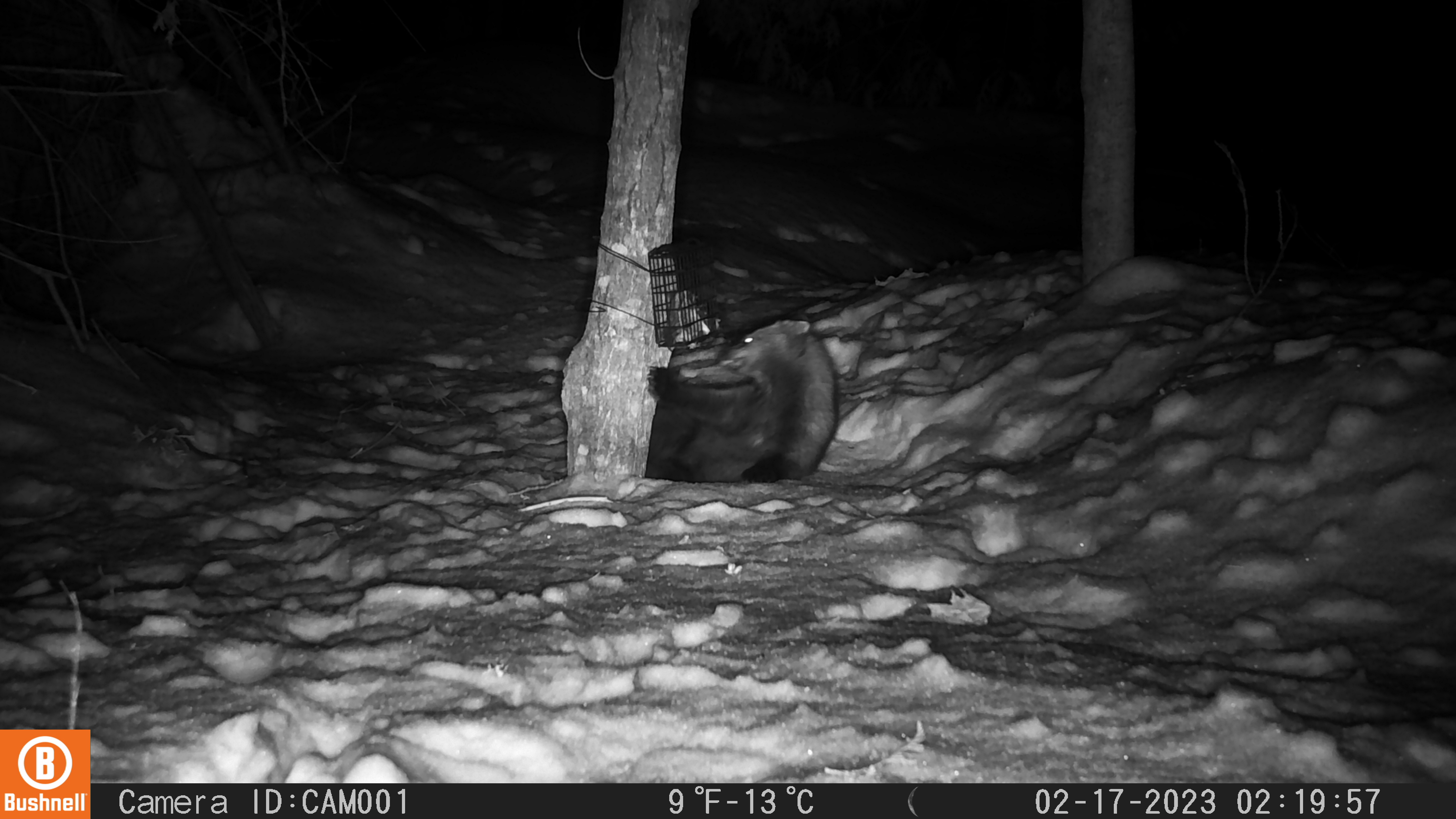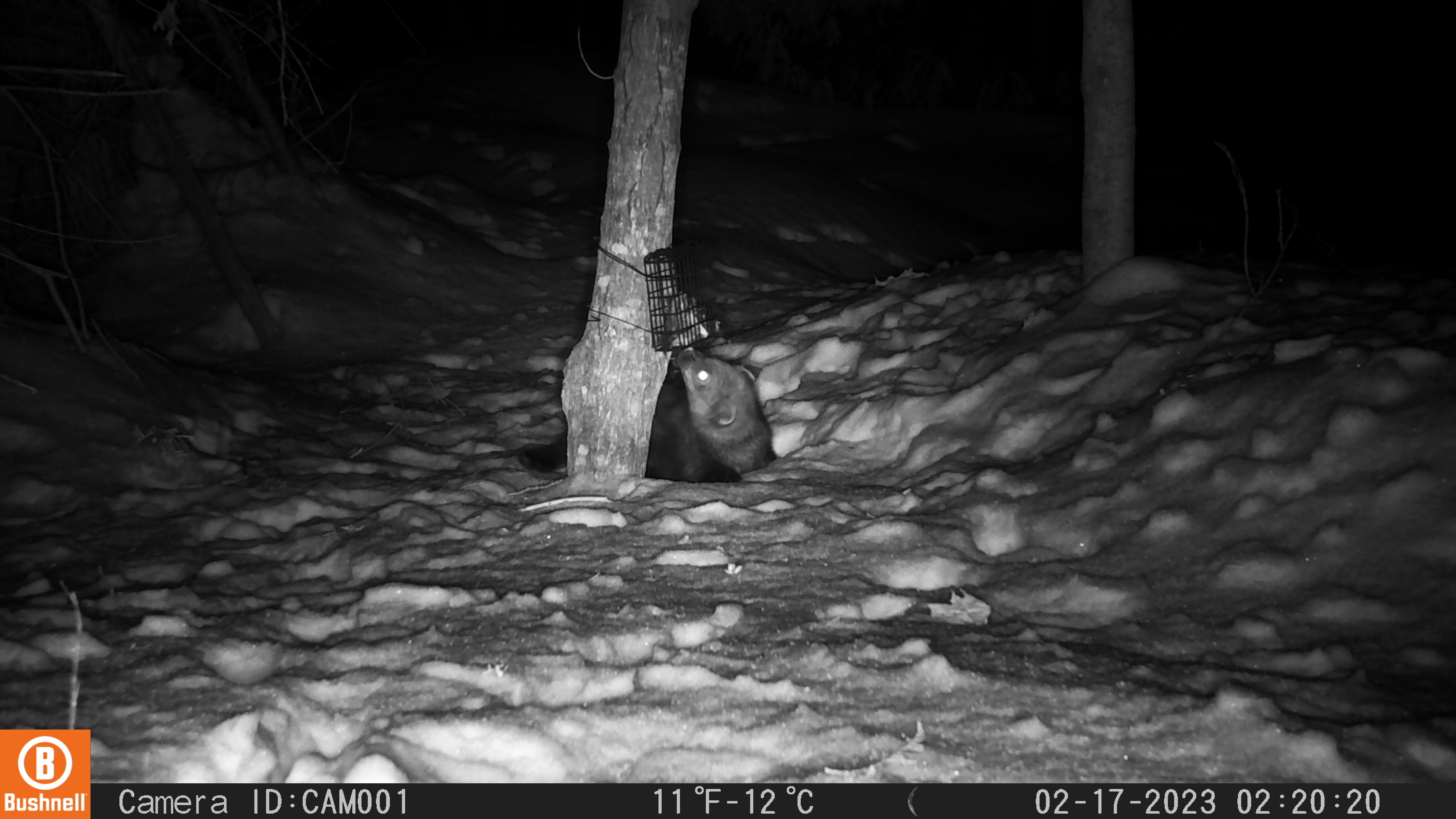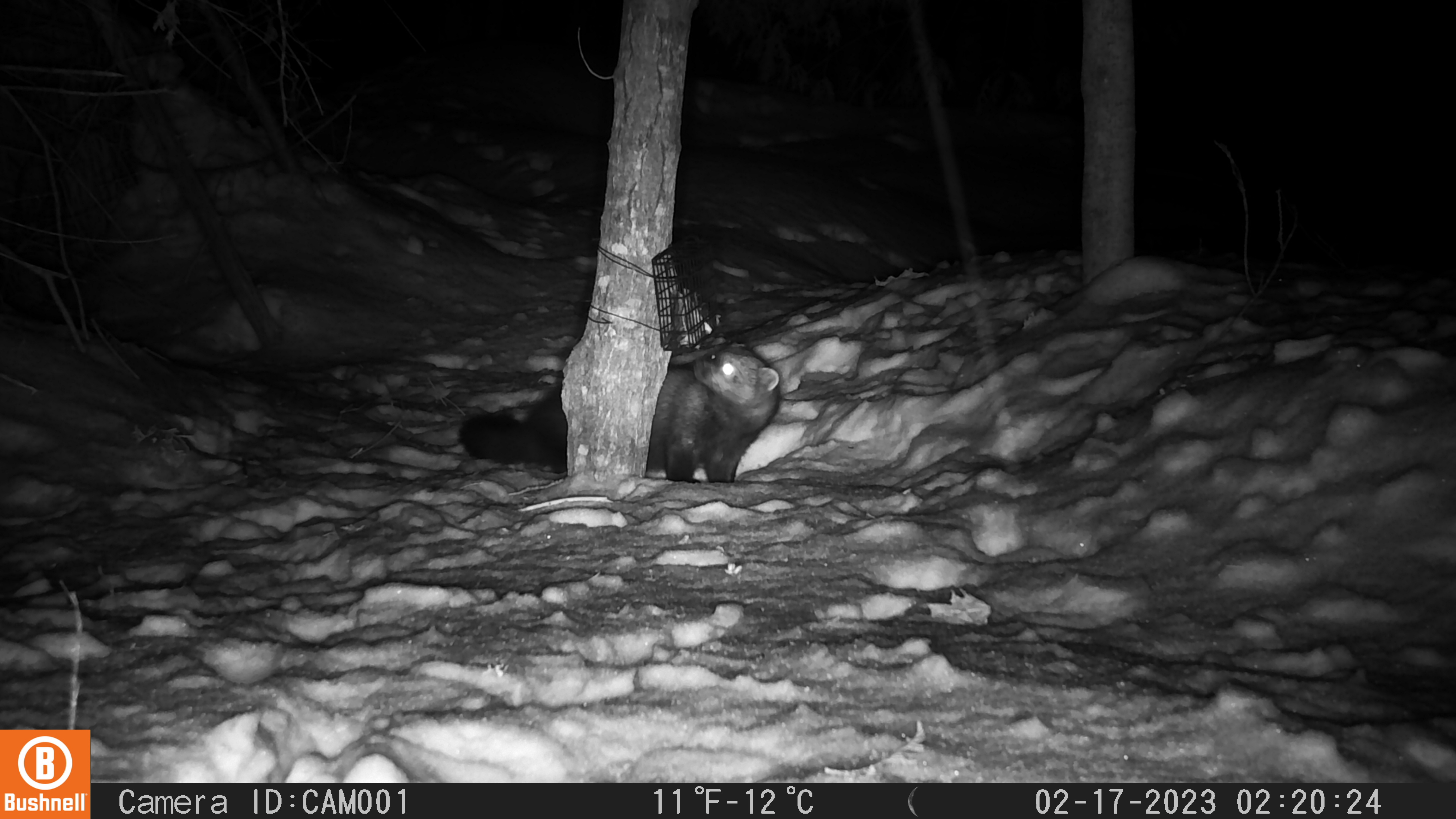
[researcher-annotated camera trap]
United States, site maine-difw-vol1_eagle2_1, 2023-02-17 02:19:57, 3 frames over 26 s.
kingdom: Animalia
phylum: Chordata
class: Mammalia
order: Carnivora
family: Mustelidae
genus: Pekania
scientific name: Pekania pennanti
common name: fisher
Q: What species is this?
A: Fisher (Pekania pennanti).